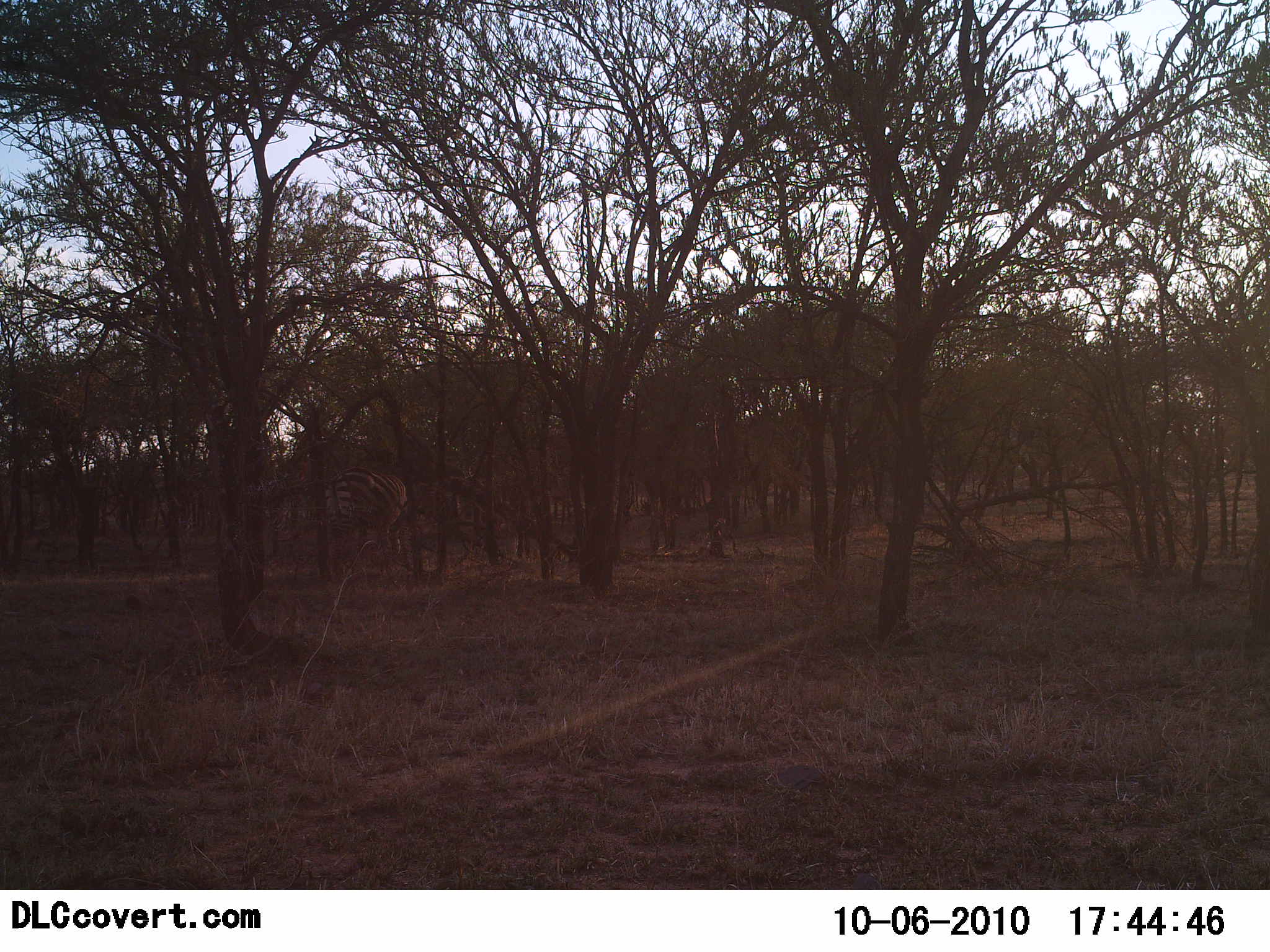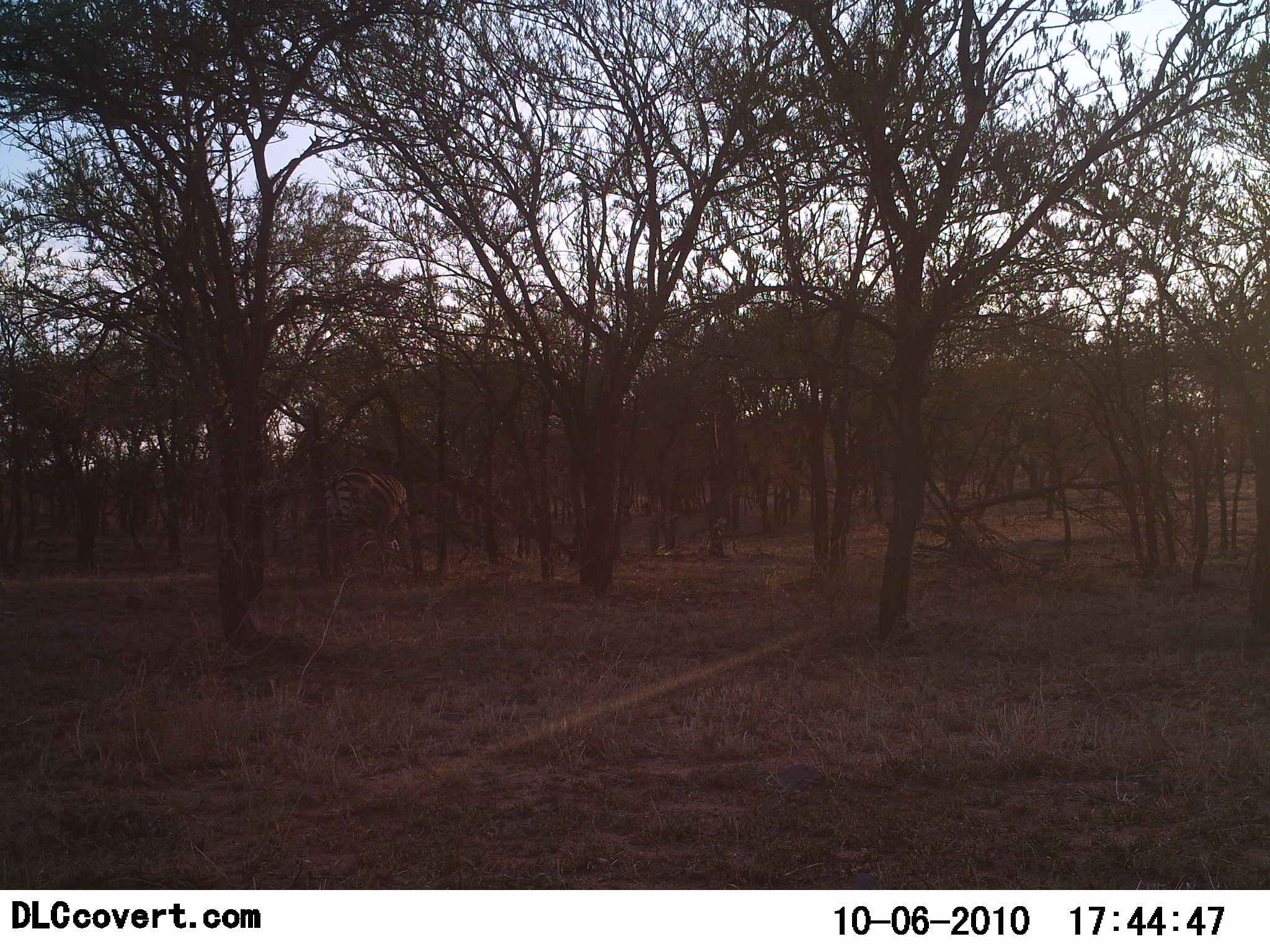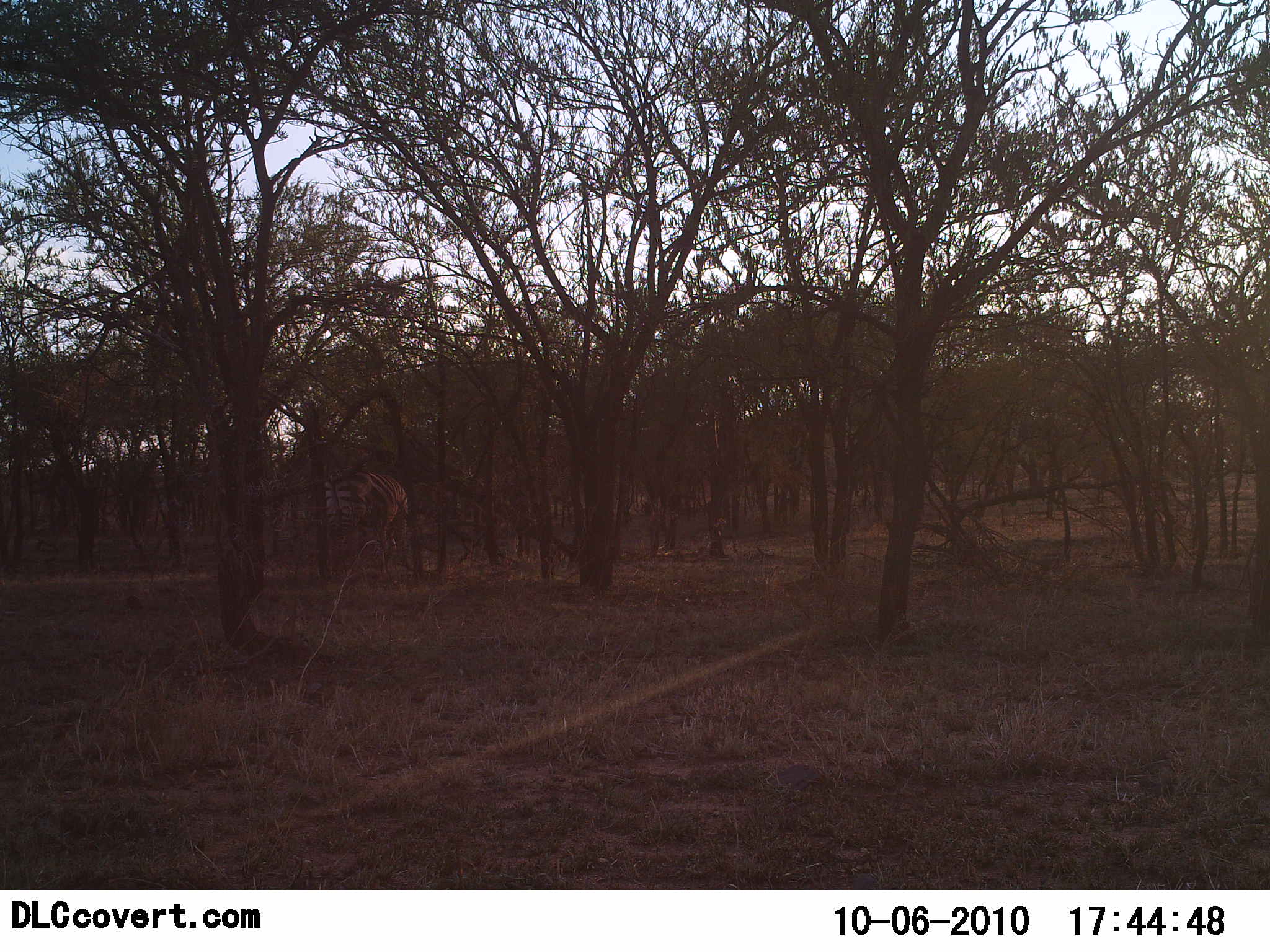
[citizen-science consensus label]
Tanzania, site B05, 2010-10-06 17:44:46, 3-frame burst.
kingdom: Animalia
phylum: Chordata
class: Mammalia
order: Perissodactyla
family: Equidae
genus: Equus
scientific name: Equus quagga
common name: plains zebra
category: zebra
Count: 1.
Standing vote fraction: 69%.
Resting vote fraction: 0%.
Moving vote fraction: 0%.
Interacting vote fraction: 0%.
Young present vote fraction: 0%.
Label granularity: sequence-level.